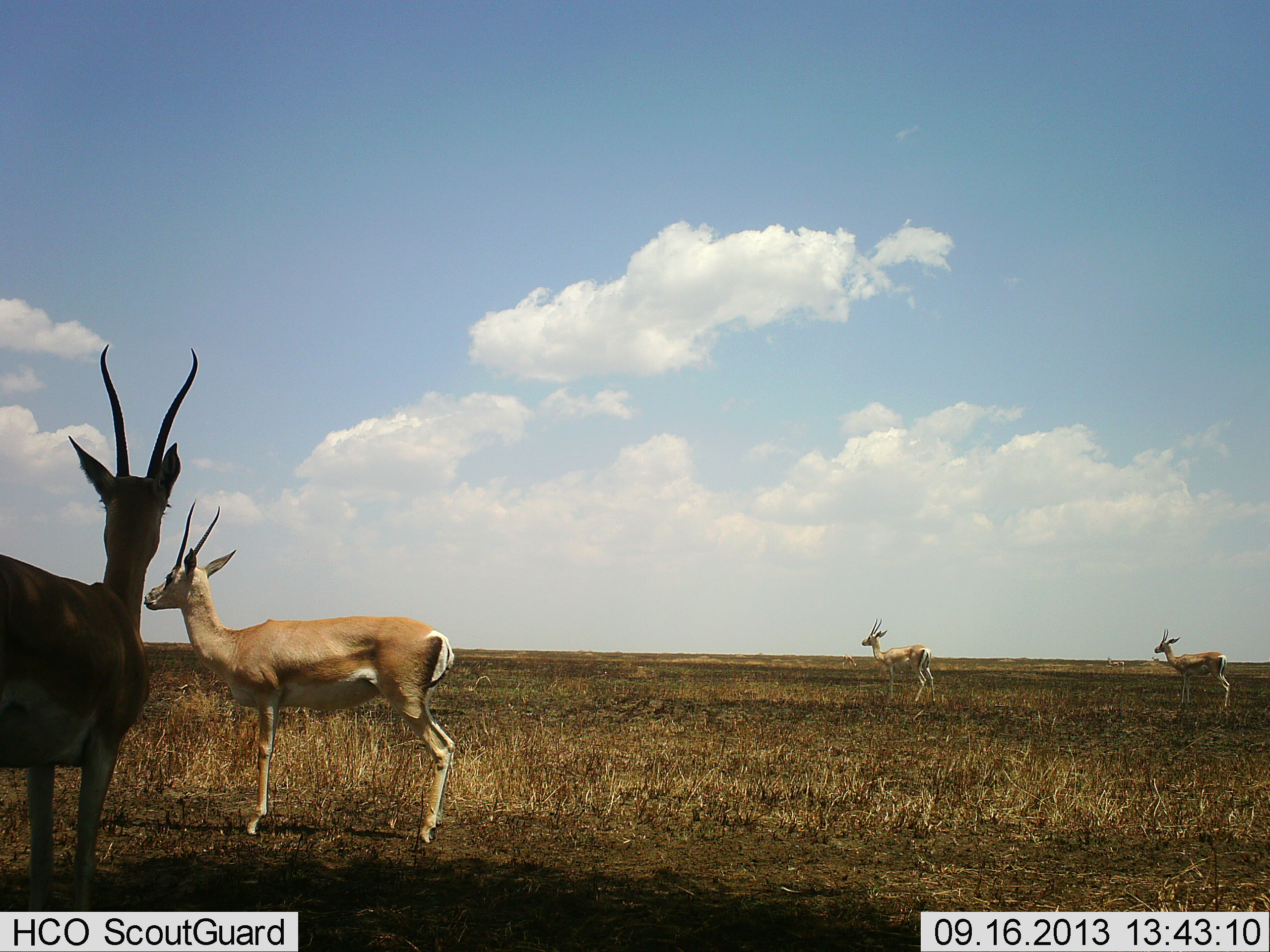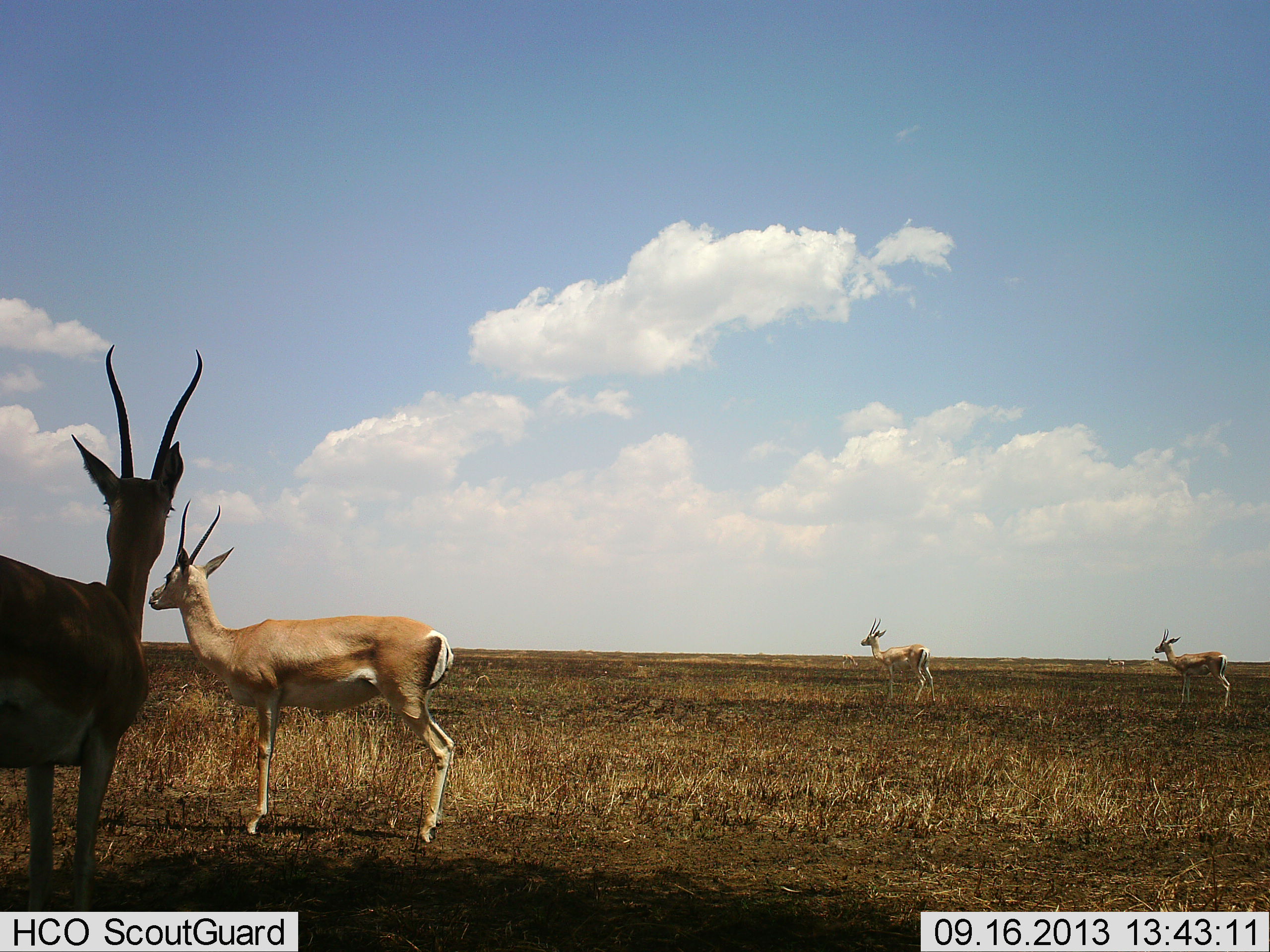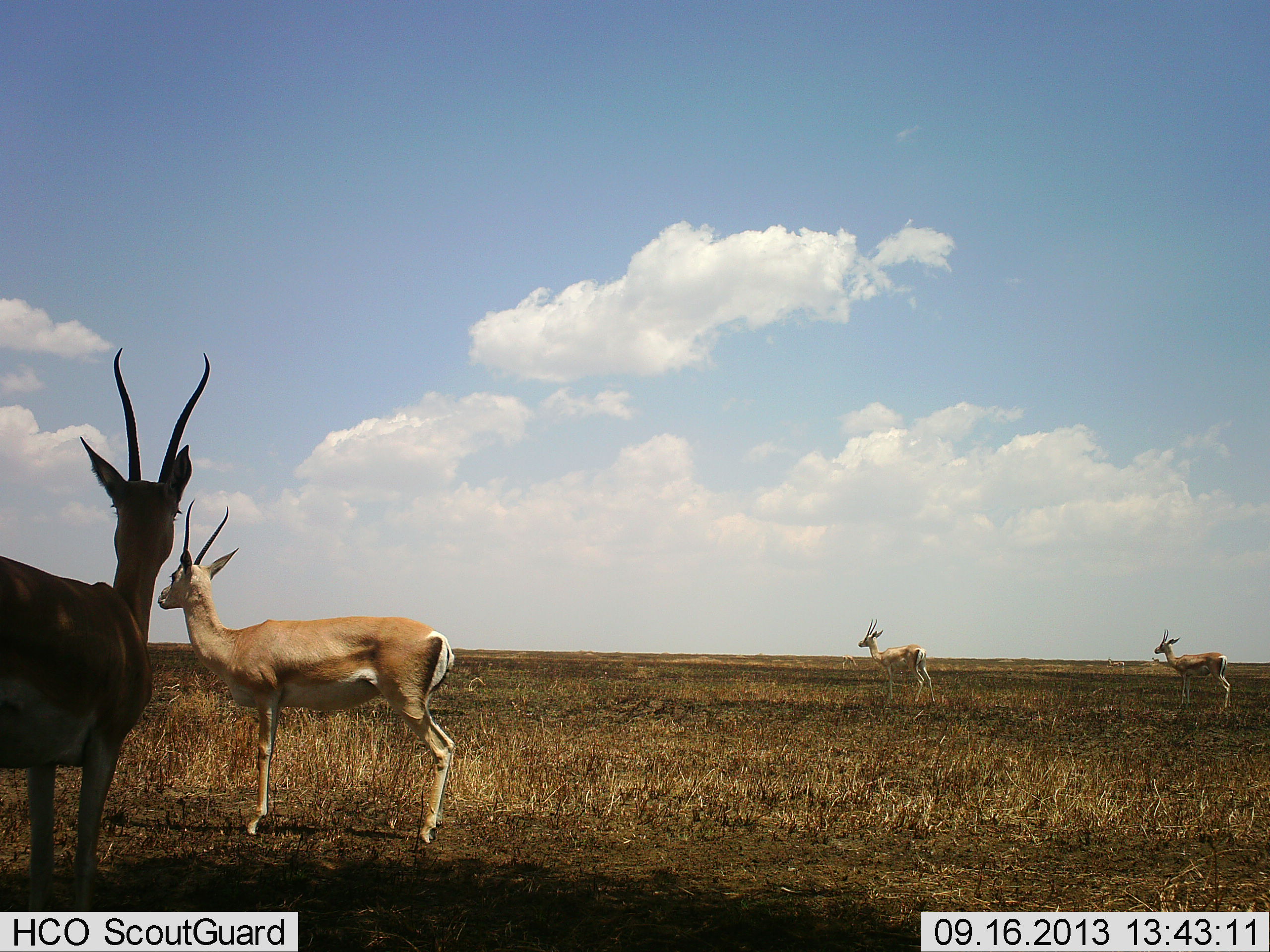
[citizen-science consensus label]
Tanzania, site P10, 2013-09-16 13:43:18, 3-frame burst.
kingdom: Animalia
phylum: Chordata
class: Mammalia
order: Artiodactyla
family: Bovidae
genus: Nanger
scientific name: Nanger granti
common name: grant's gazelle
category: gazellegrants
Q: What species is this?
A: Gazellegrants (grant's gazelle) (Nanger granti).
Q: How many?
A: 4.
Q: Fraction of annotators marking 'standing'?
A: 96%.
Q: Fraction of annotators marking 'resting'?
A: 4%.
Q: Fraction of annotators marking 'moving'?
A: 0%.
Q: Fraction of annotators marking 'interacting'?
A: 0%.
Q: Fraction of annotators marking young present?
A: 0%.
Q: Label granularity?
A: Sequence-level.